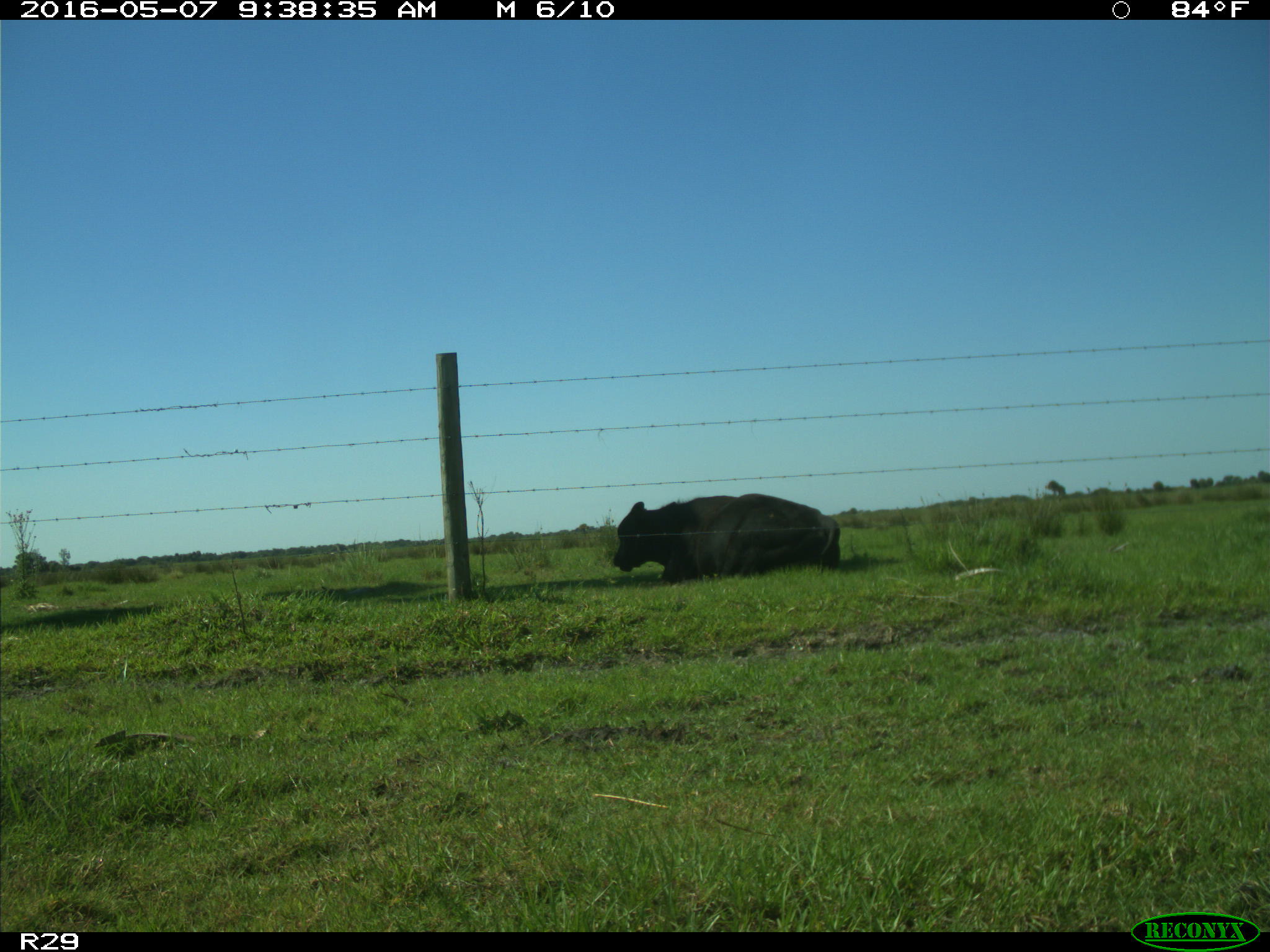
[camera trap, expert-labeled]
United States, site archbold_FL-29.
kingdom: Animalia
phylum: Chordata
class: Mammalia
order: Artiodactyla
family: Bovidae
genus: Bos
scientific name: Bos taurus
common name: domestic cow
Bos taurus (domestic cow).